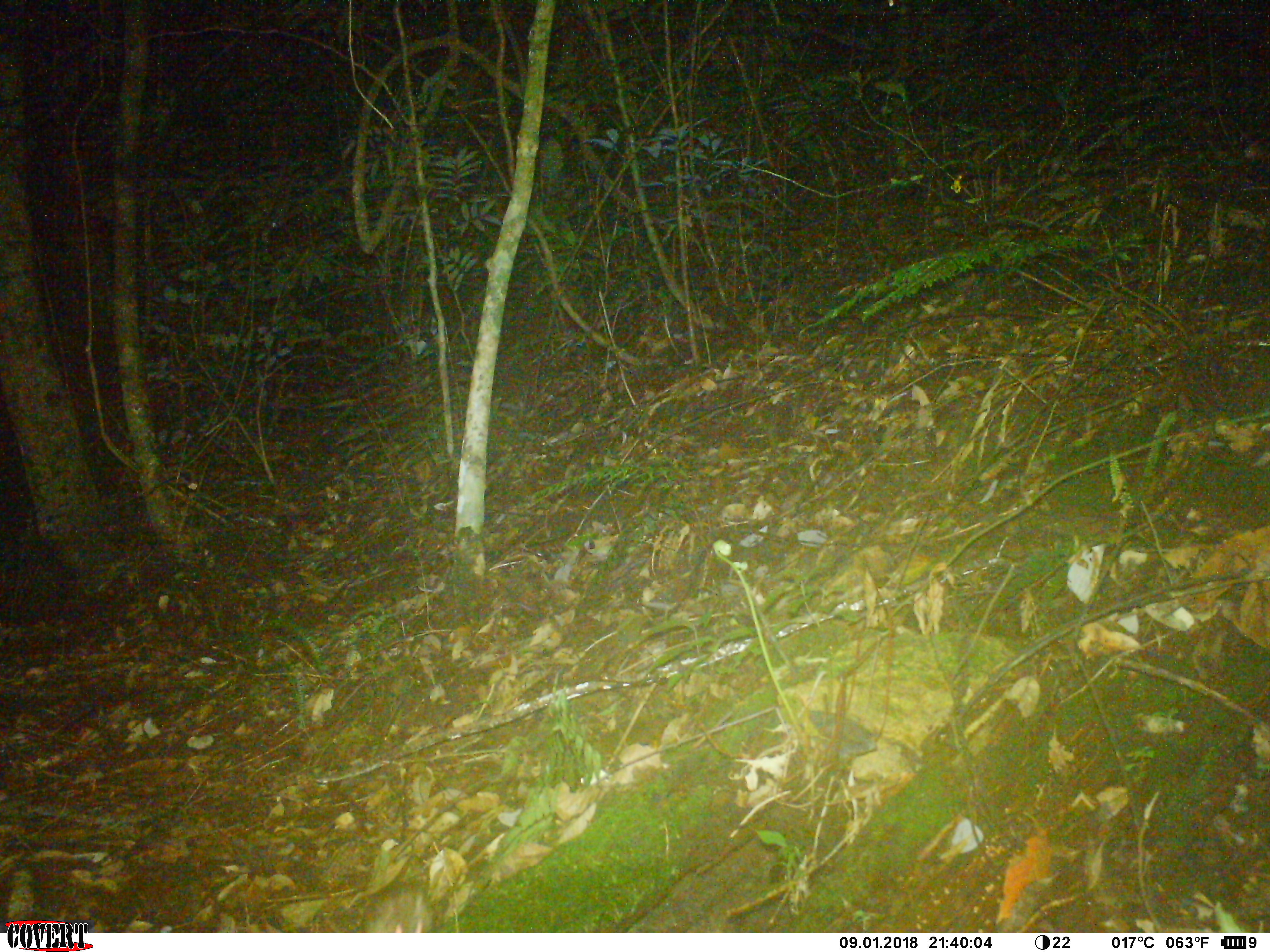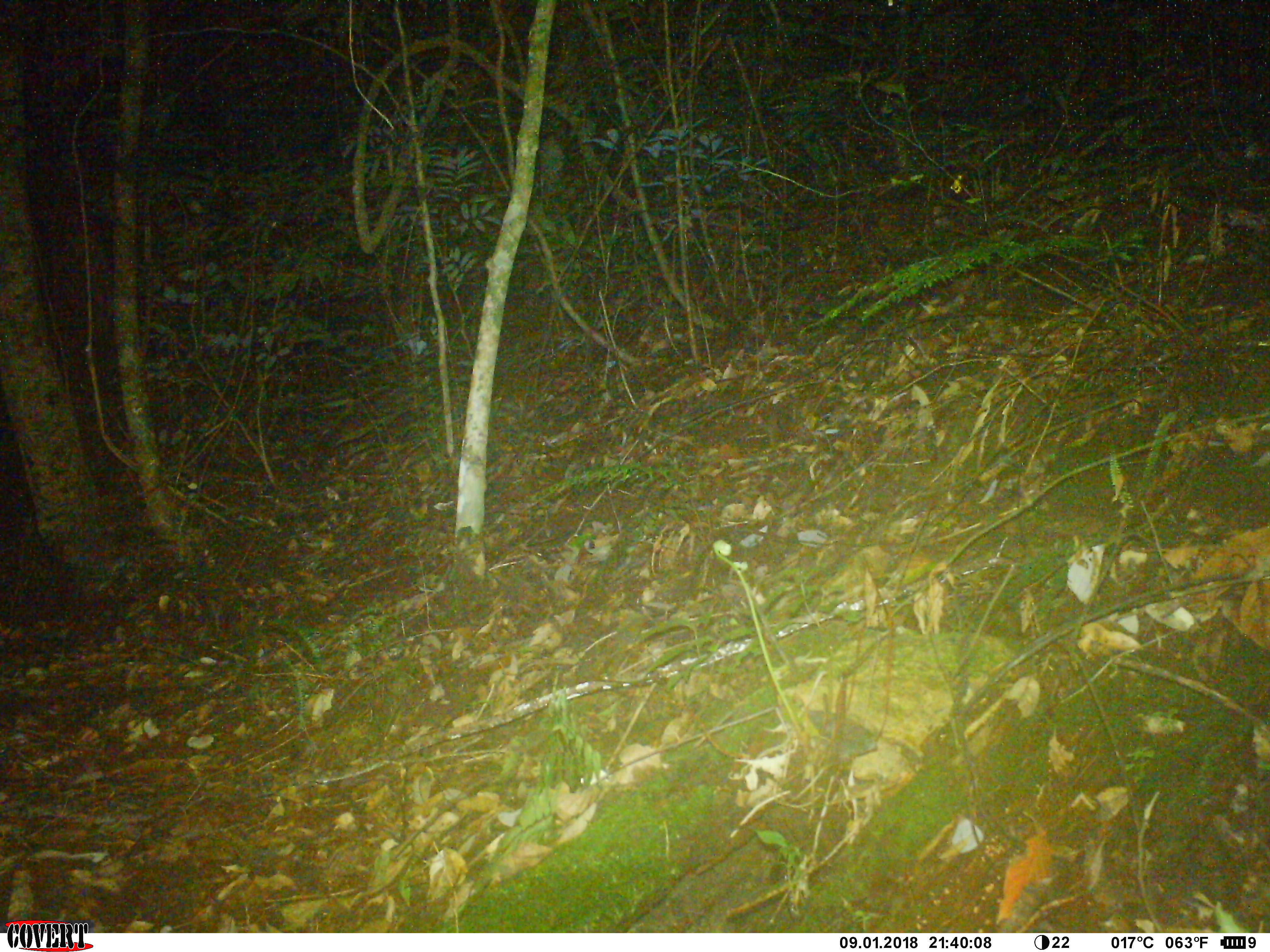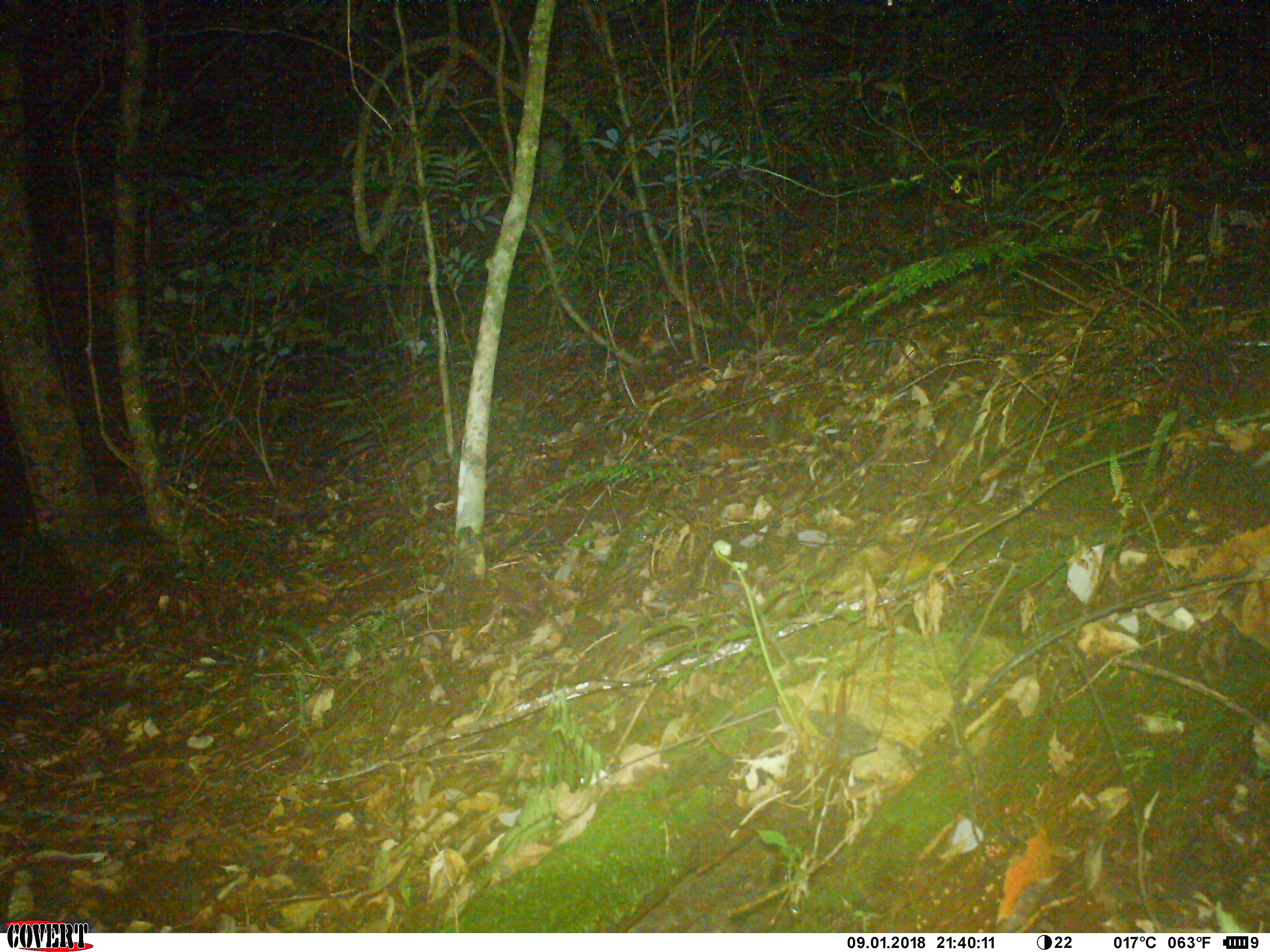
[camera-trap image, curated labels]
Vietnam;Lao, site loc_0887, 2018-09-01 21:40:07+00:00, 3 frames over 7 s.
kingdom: Animalia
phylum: Chordata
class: Mammalia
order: Rodentia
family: Muridae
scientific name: Muridae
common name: old-world mice and rats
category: unidentified murid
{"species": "unidentified murid (old-world mice and rats) (Muridae)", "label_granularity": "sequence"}